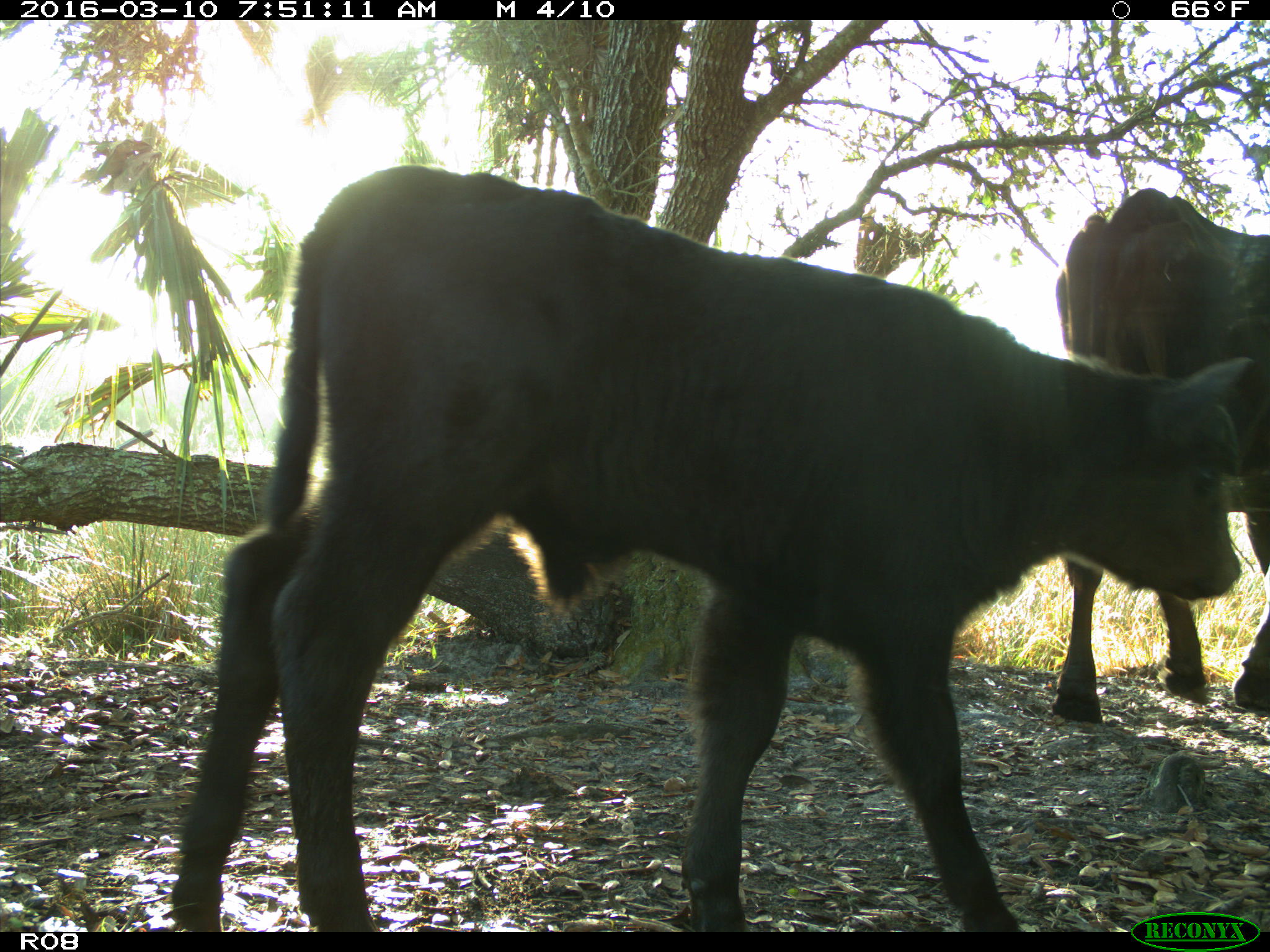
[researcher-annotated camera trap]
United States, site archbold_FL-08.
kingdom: Animalia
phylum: Chordata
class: Mammalia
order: Artiodactyla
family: Bovidae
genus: Bos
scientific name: Bos taurus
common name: domestic cow